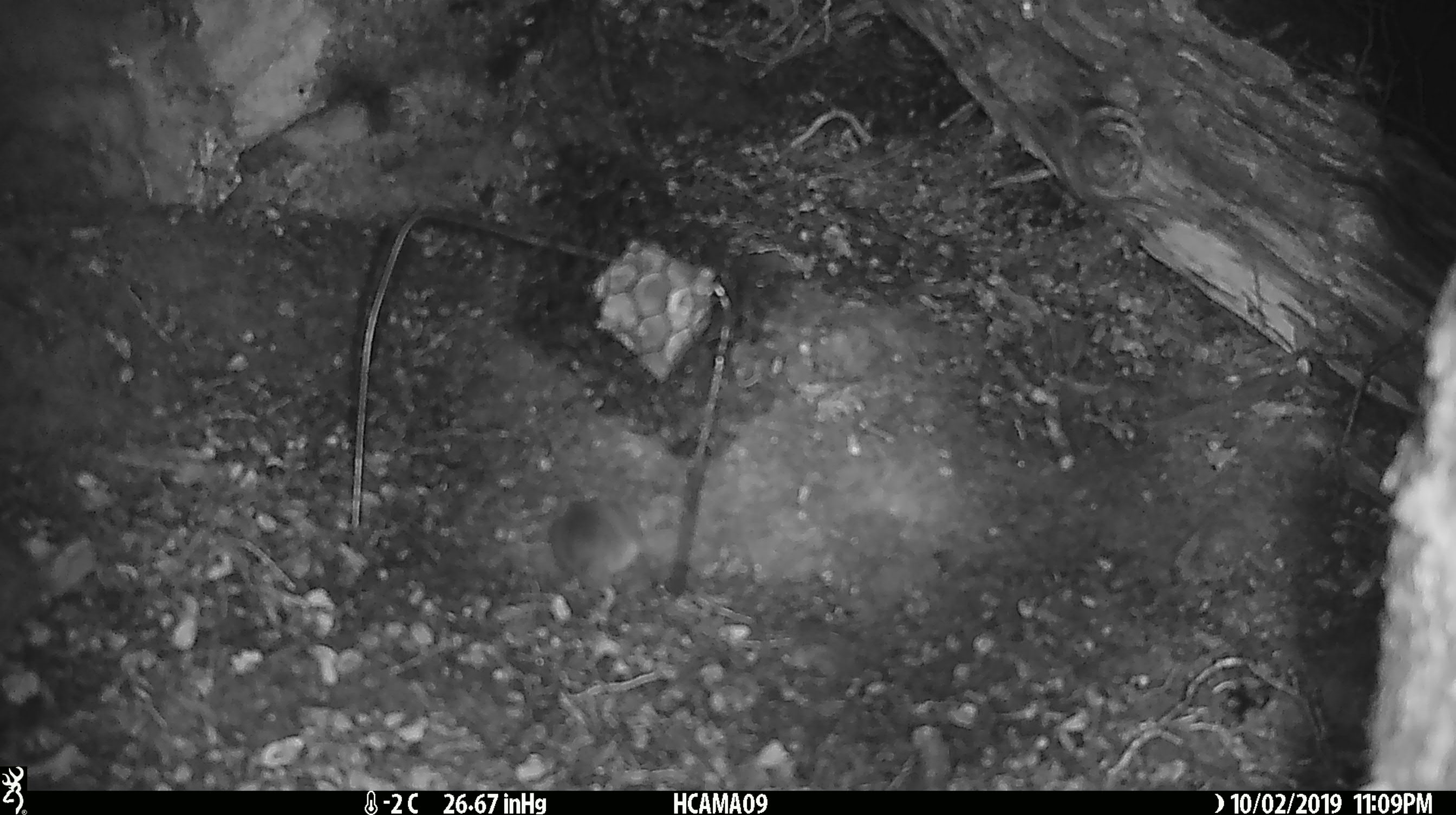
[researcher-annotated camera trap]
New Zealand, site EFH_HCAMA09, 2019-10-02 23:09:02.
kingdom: Animalia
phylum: Chordata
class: Mammalia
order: Rodentia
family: Muridae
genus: Mus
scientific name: Mus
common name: mouse